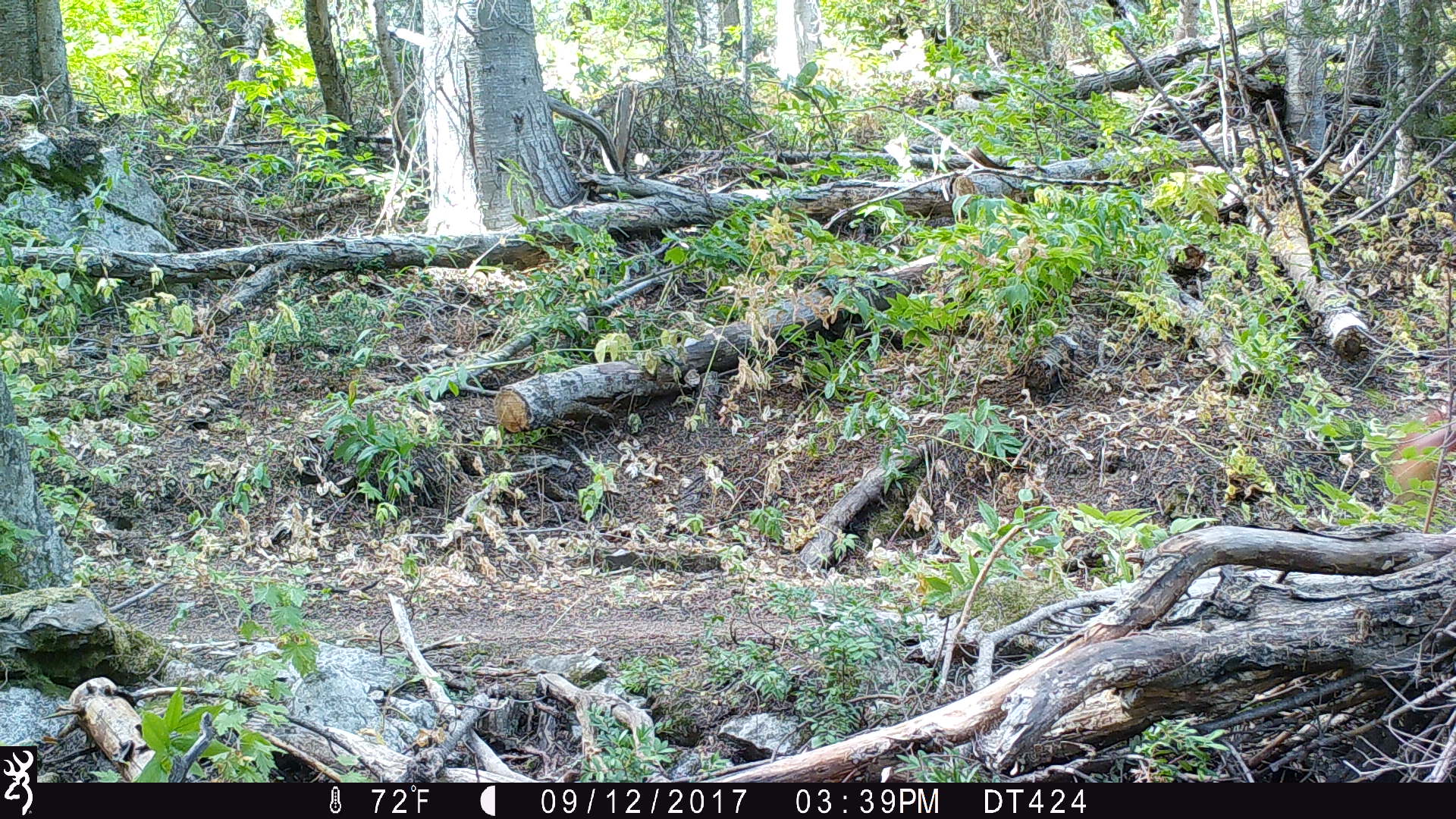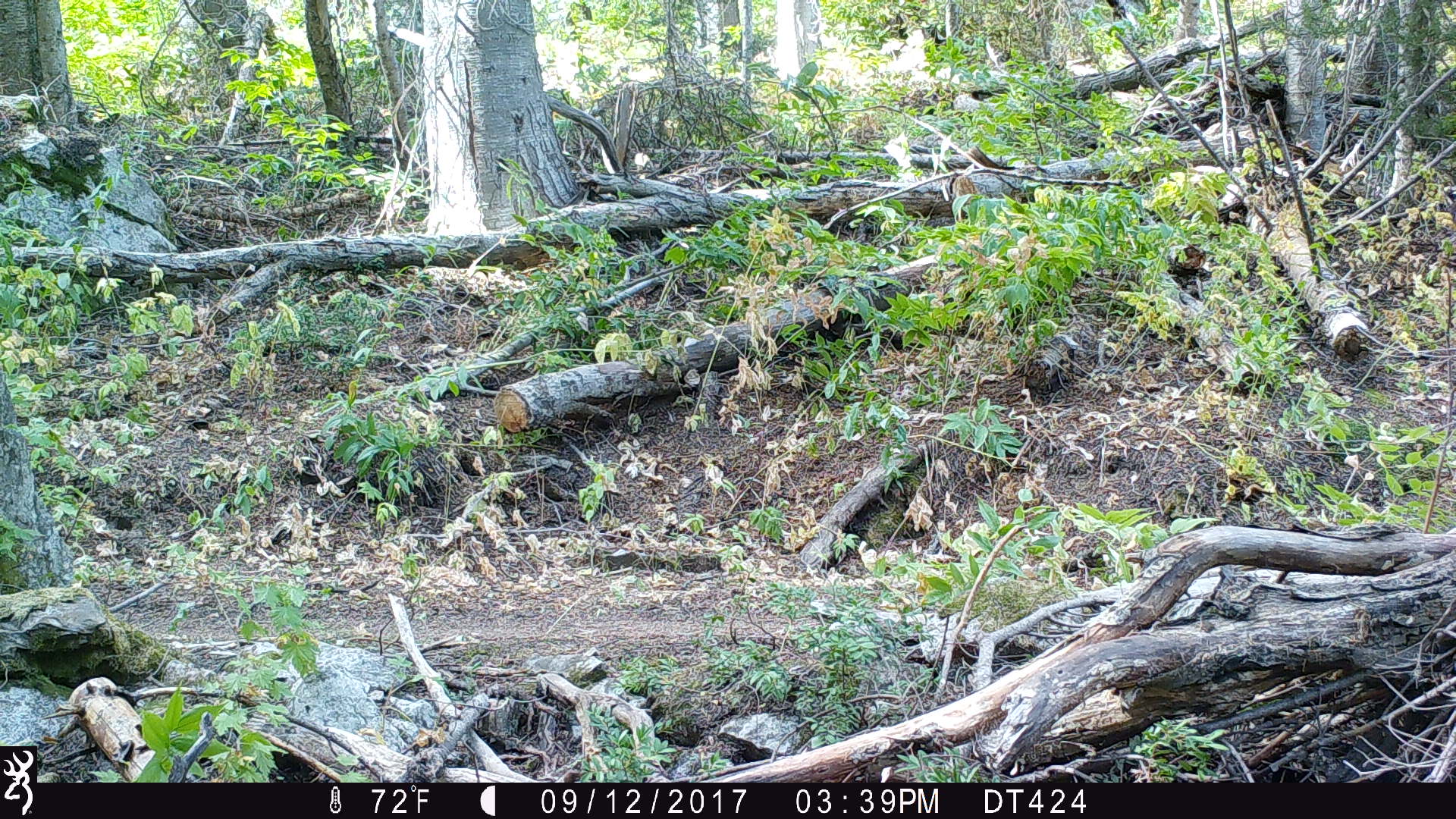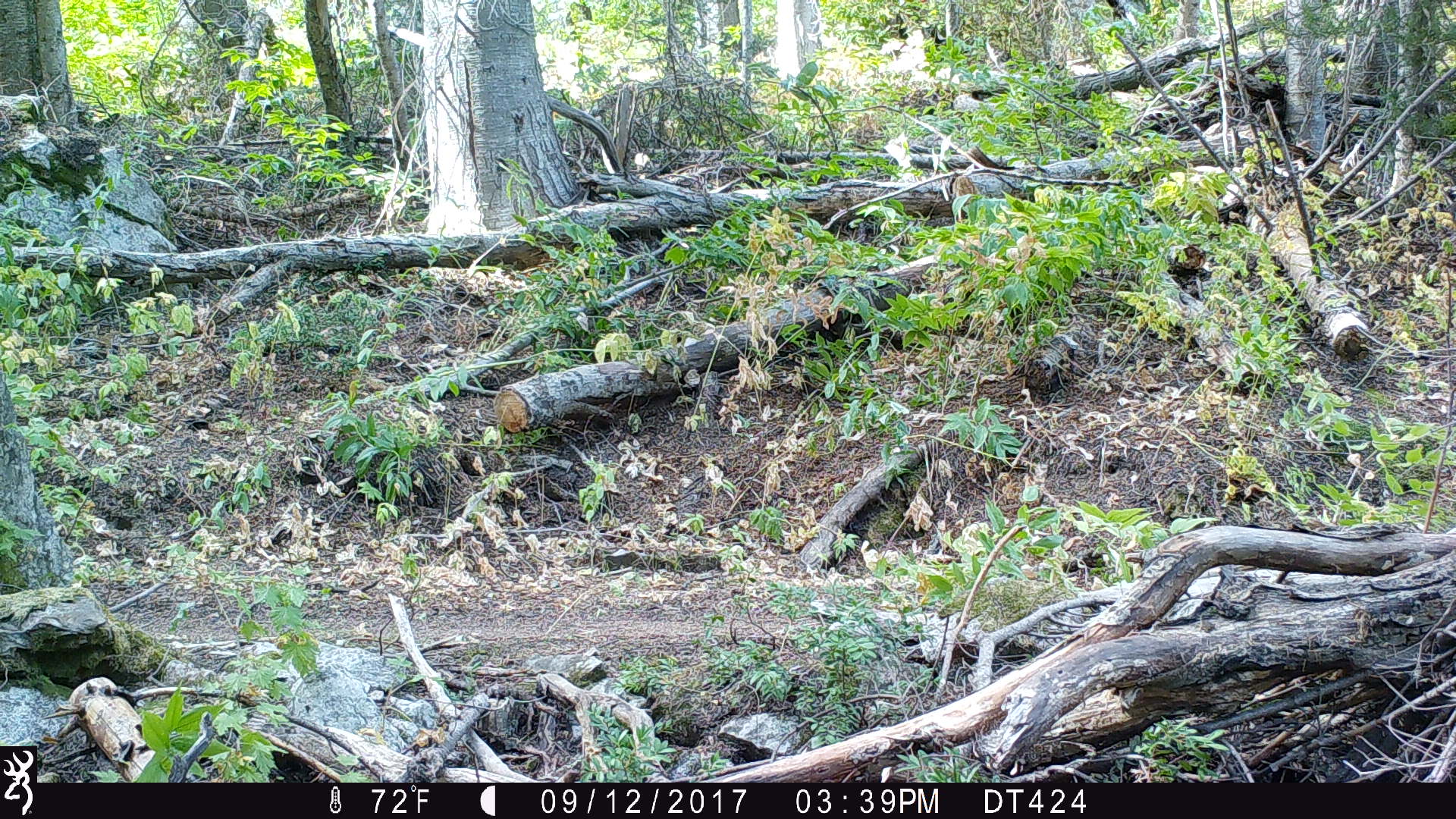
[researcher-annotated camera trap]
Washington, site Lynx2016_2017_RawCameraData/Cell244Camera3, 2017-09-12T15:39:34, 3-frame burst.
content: unidentified animal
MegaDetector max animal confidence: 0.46